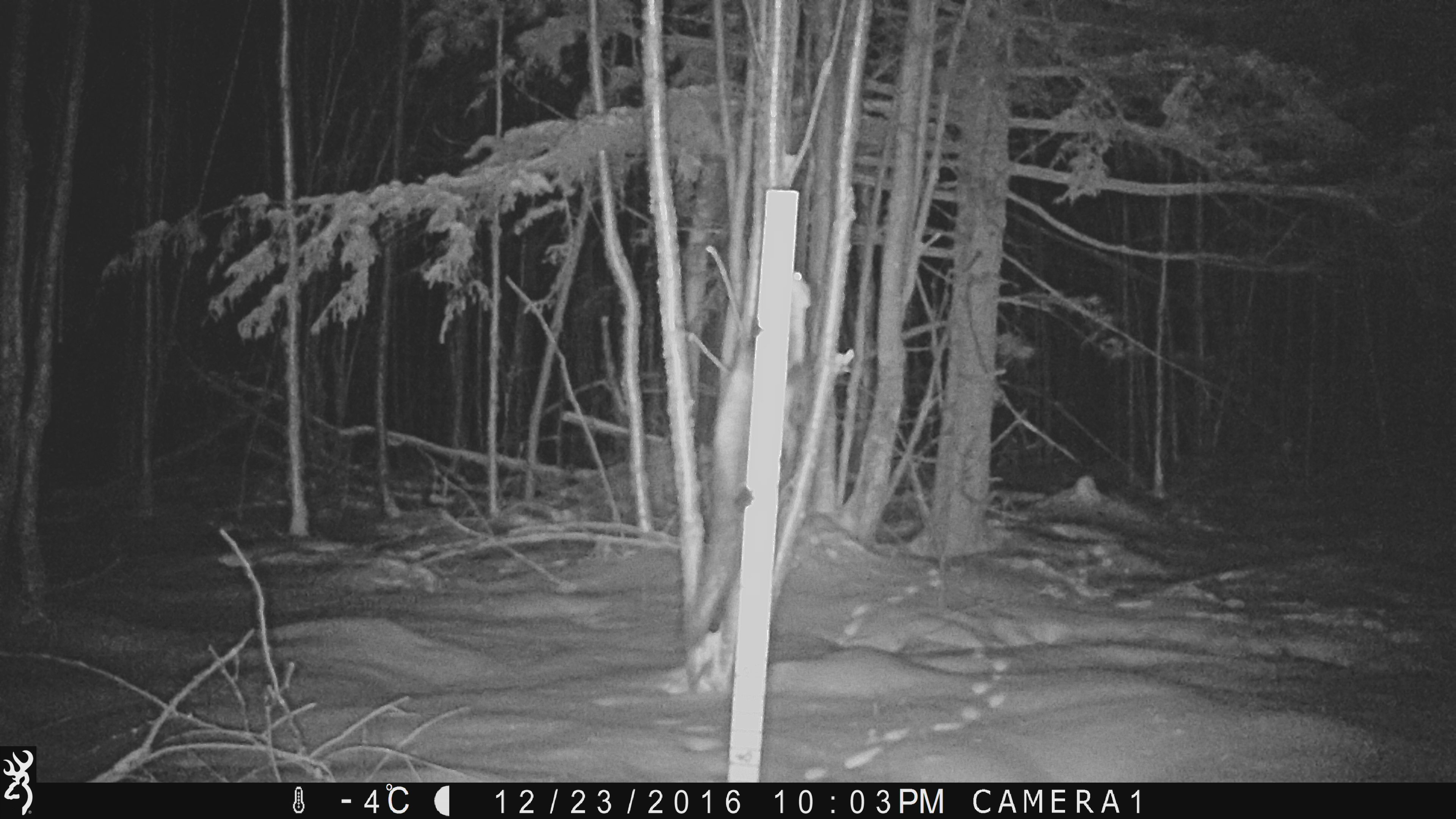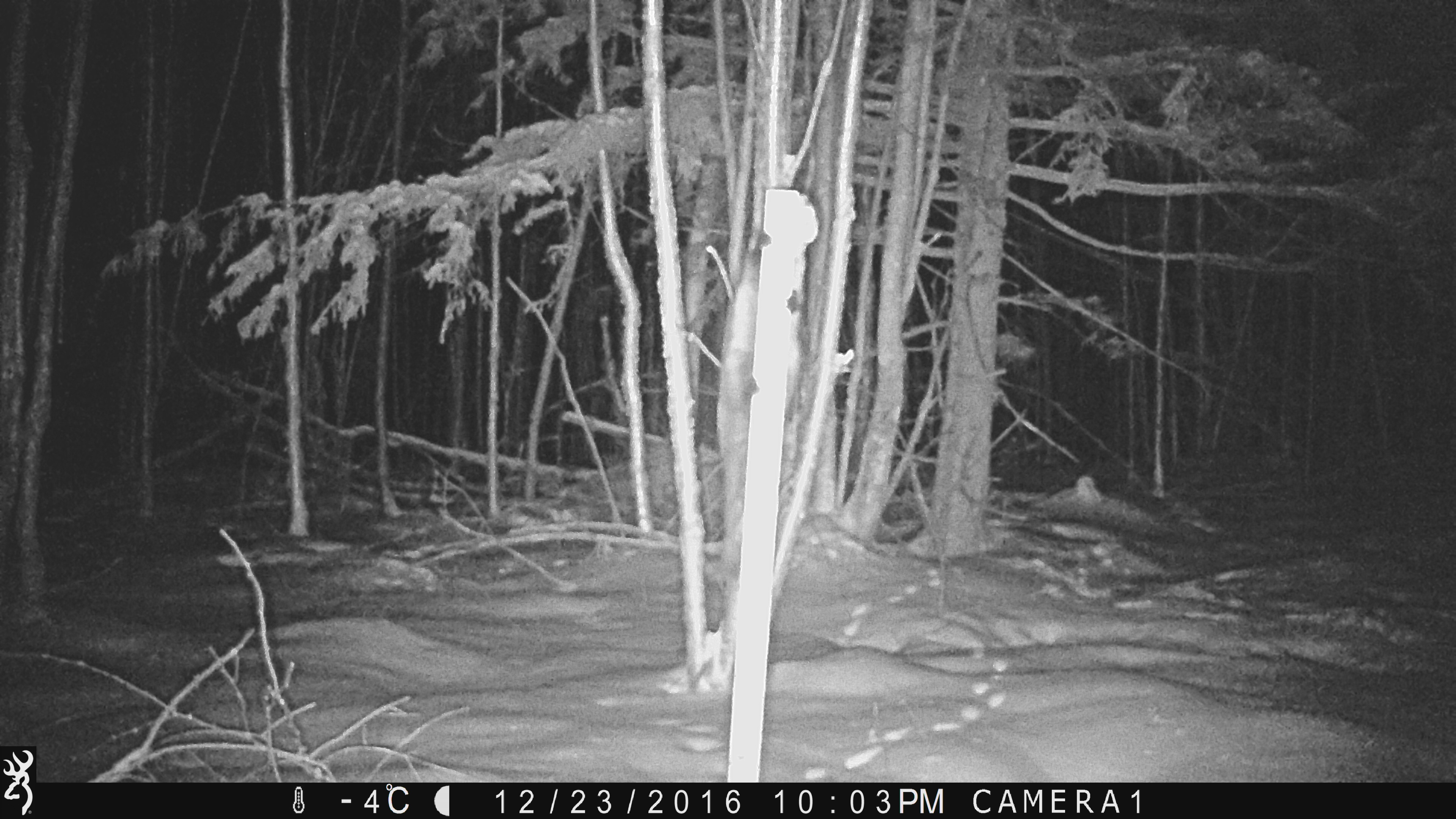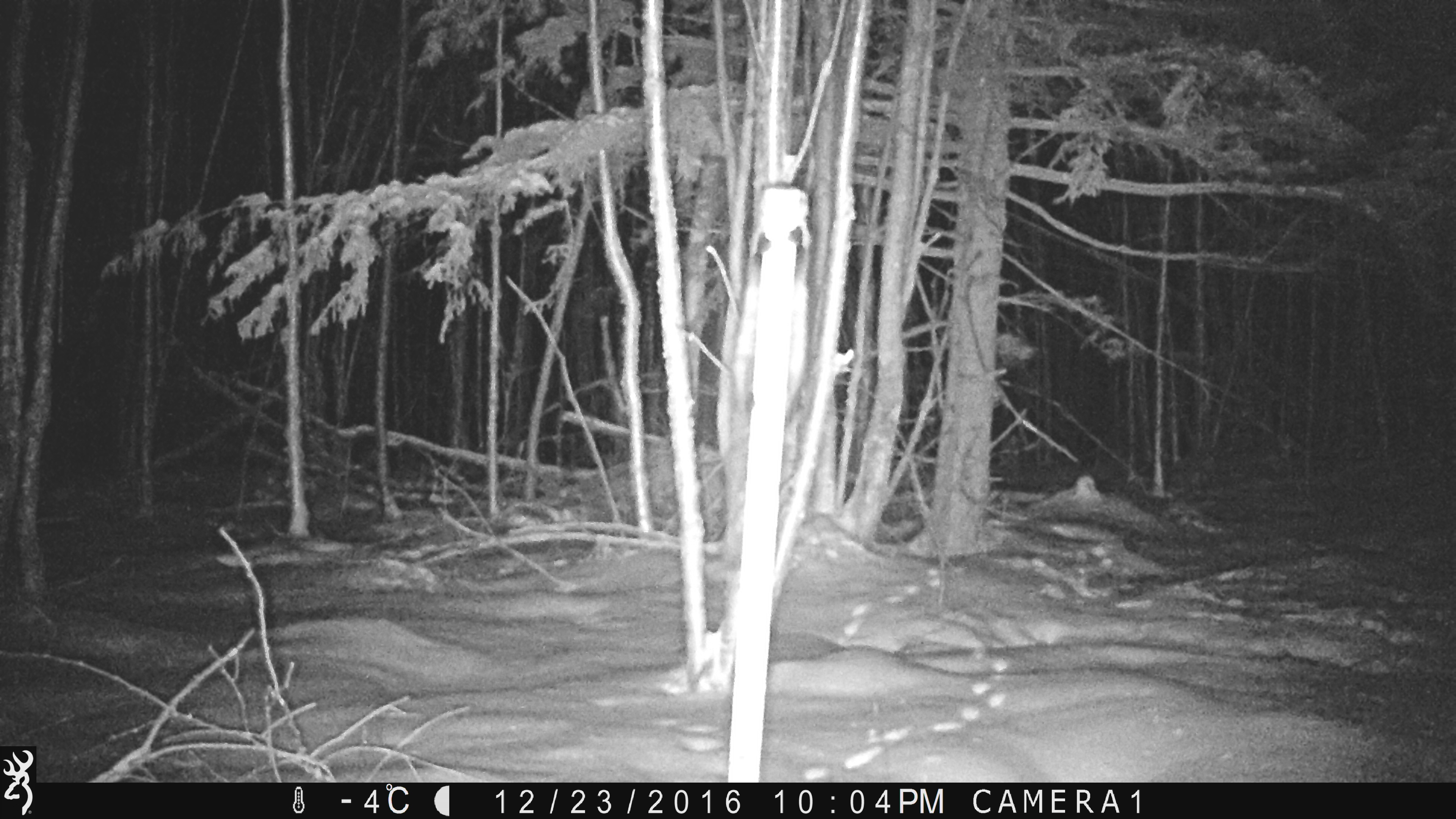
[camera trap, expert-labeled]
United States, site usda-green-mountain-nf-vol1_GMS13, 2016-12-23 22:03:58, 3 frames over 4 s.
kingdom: Animalia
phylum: Chordata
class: Mammalia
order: Carnivora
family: Mustelidae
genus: Pekania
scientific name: Pekania pennanti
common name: fisher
Fisher (Pekania pennanti).